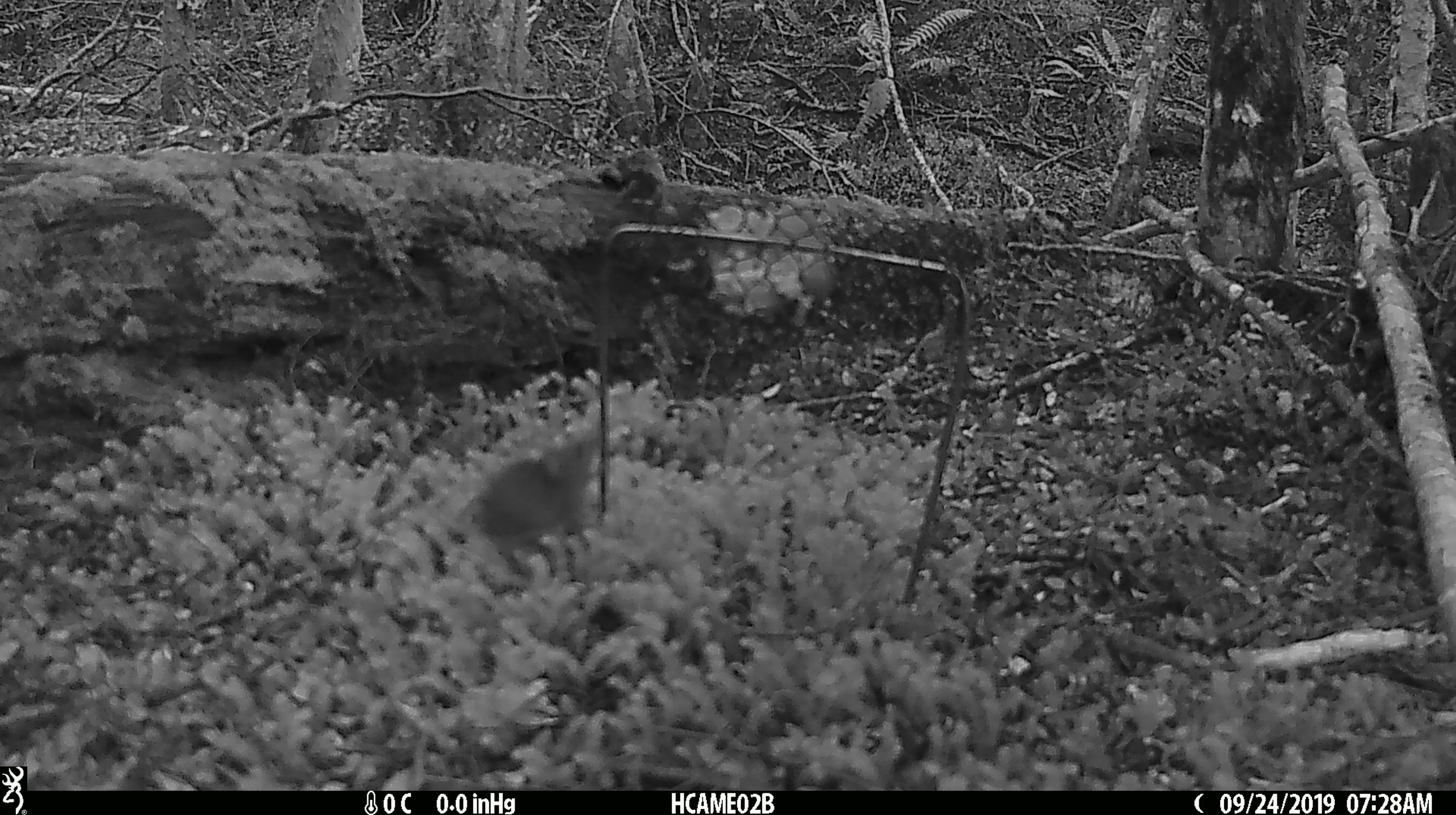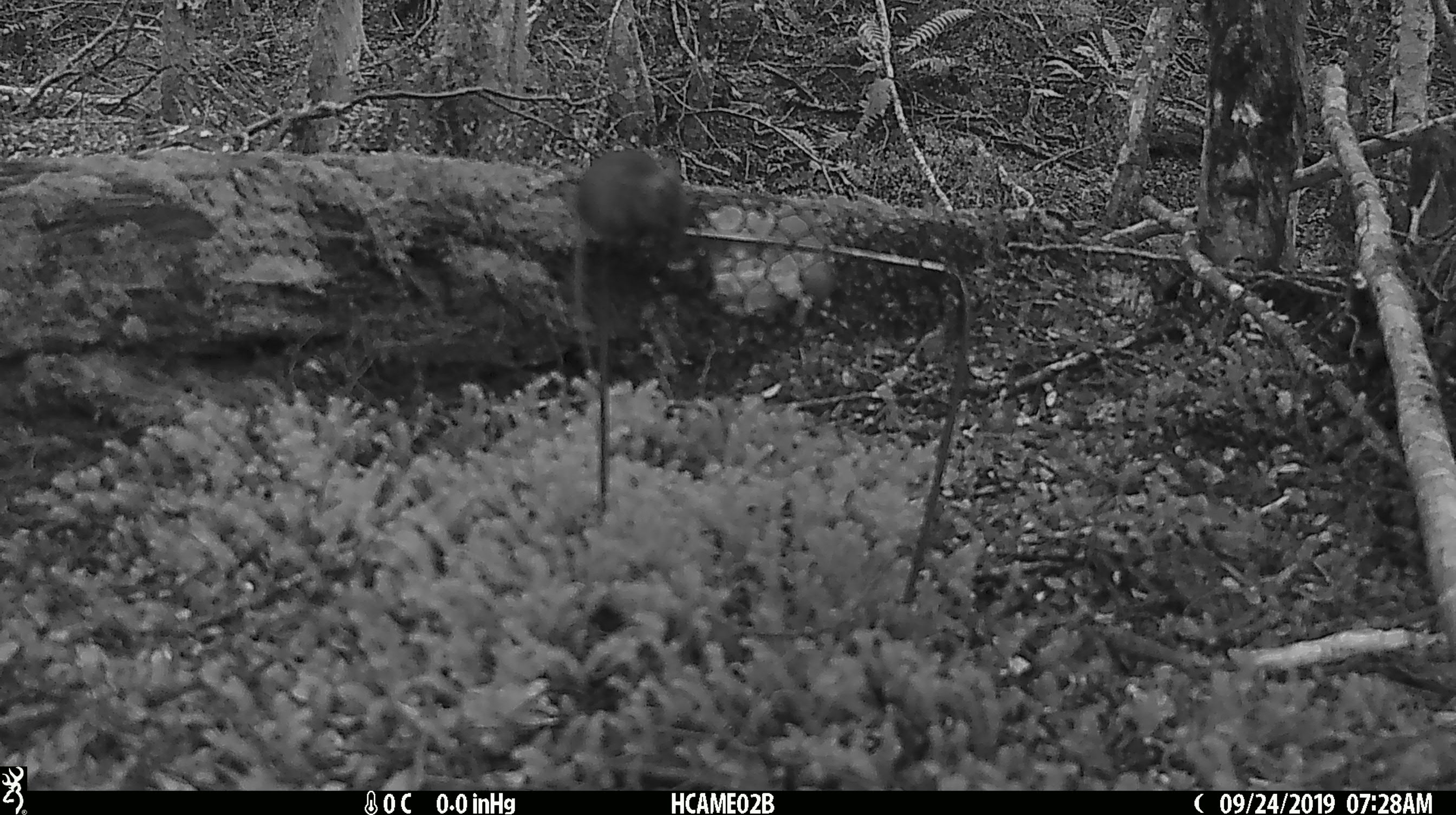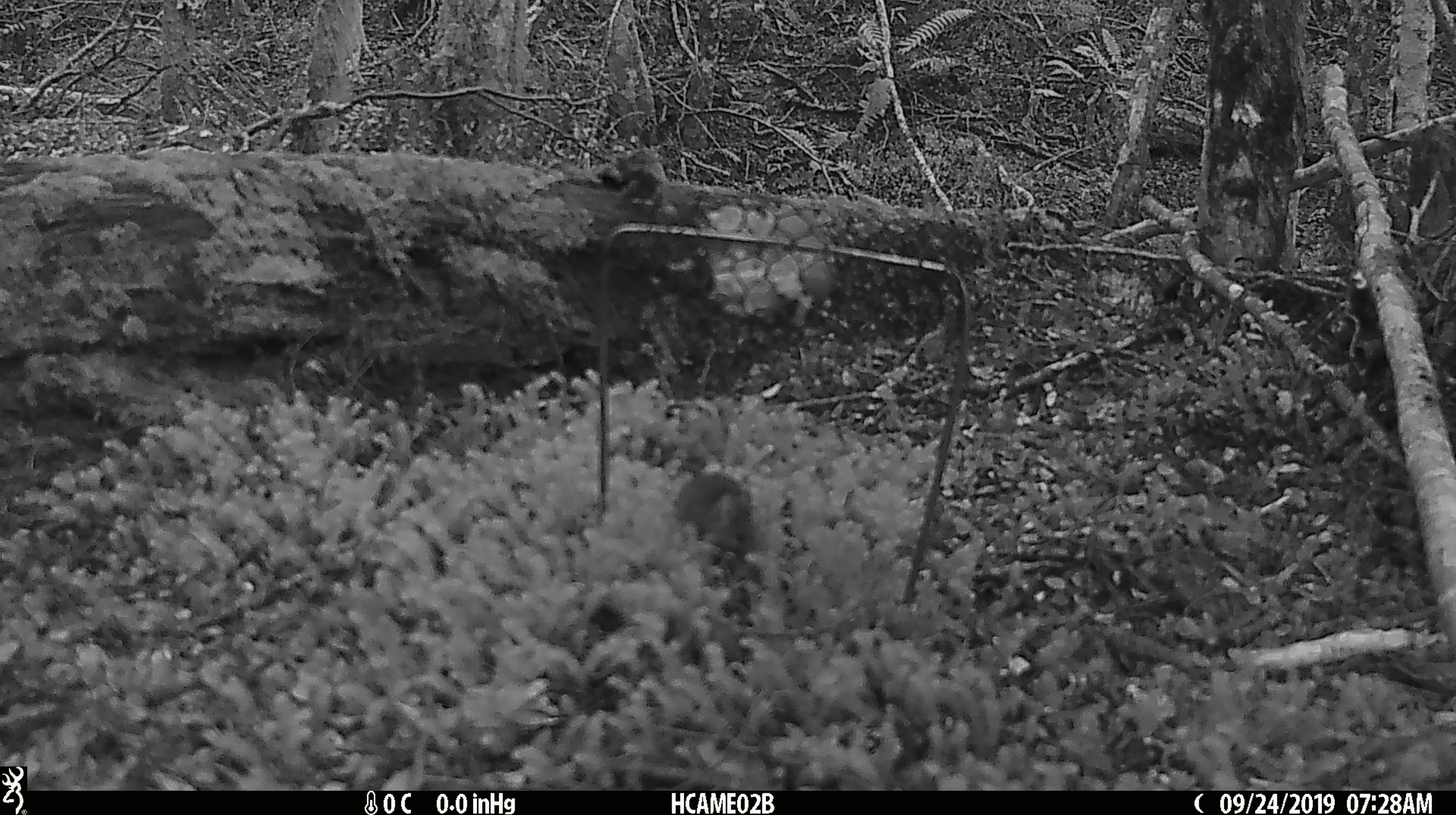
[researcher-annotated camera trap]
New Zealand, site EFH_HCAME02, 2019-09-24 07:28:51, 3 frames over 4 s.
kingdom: Animalia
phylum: Chordata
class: Mammalia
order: Rodentia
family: Muridae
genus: Mus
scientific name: Mus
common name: mouse